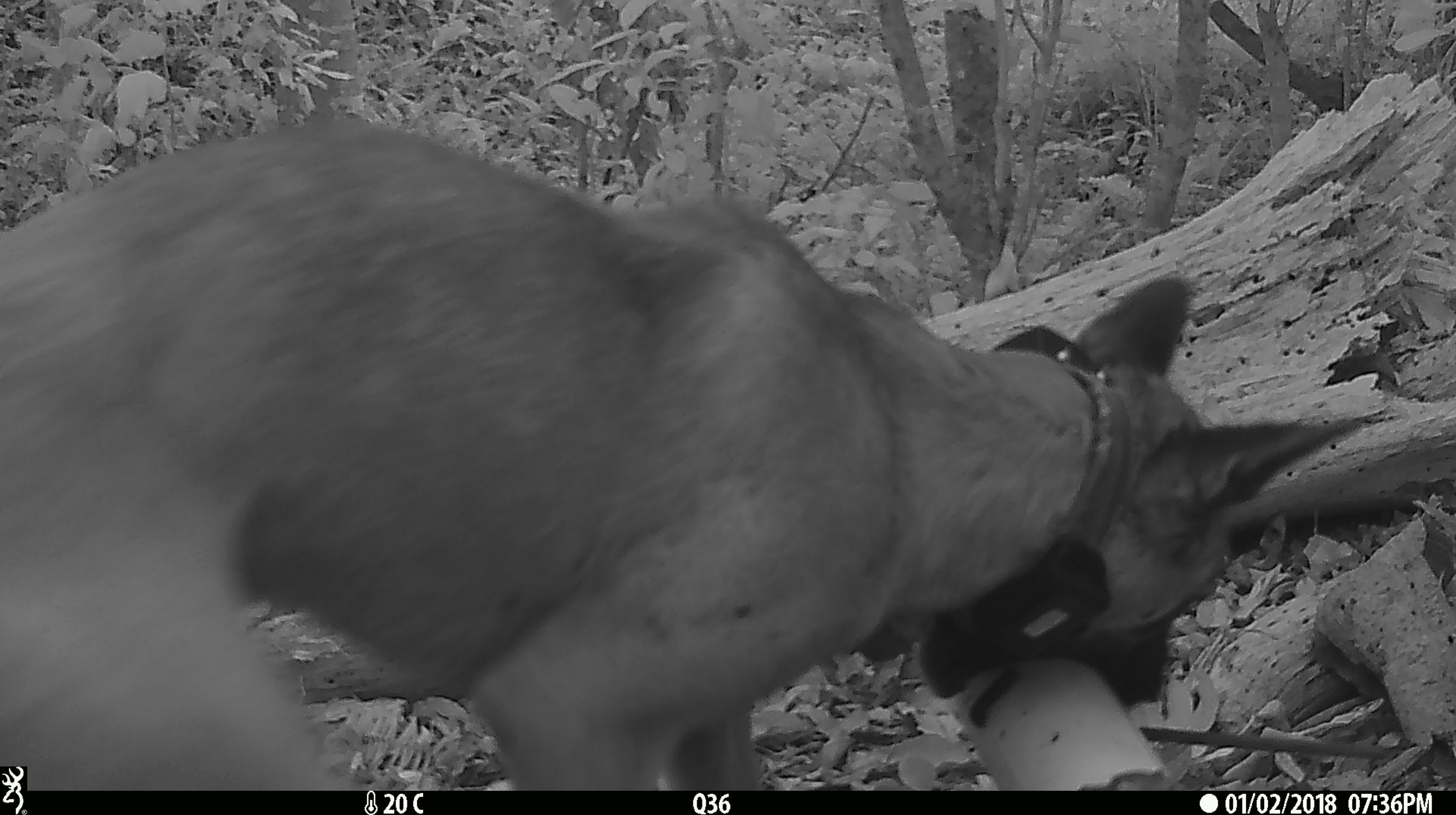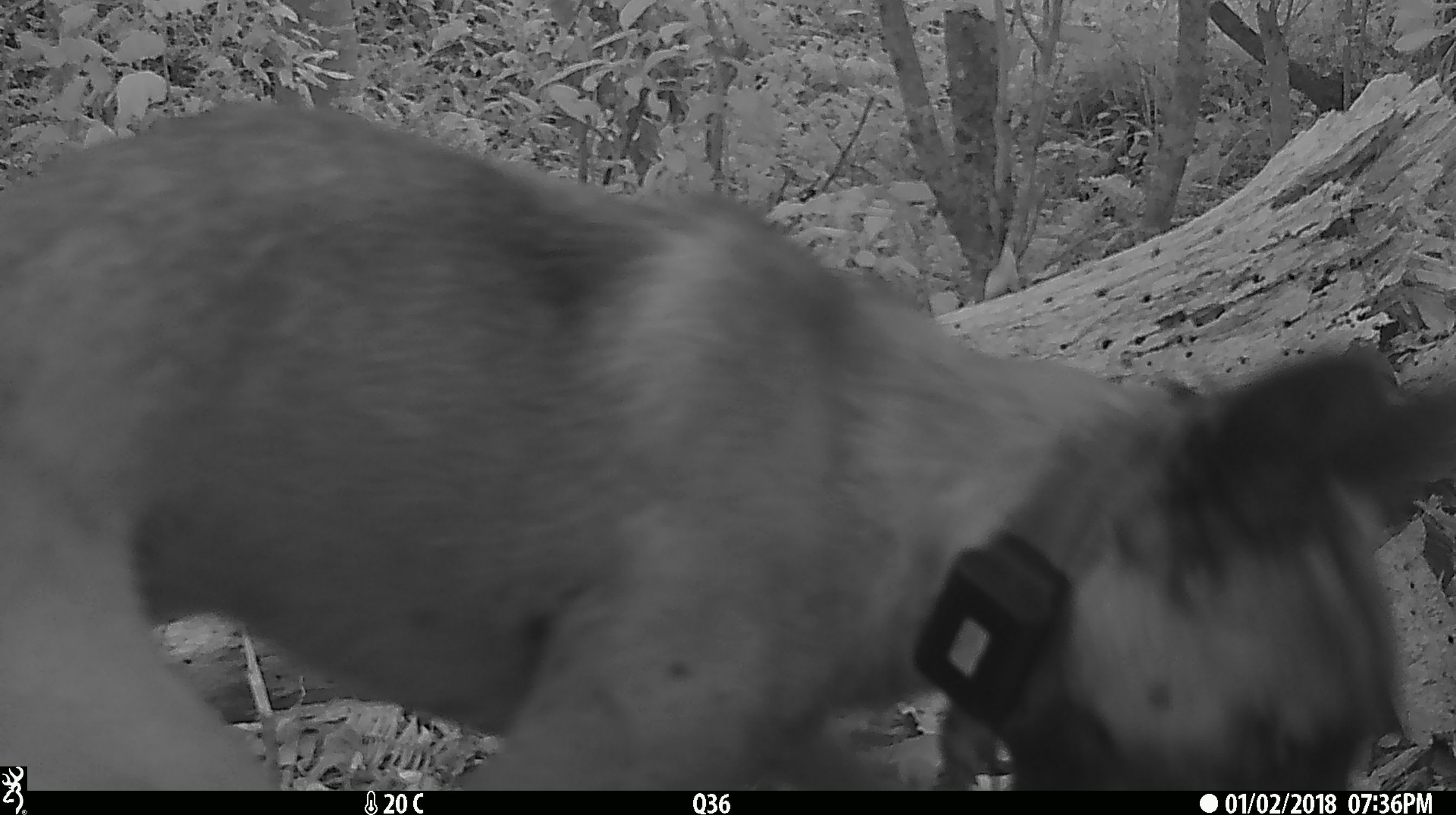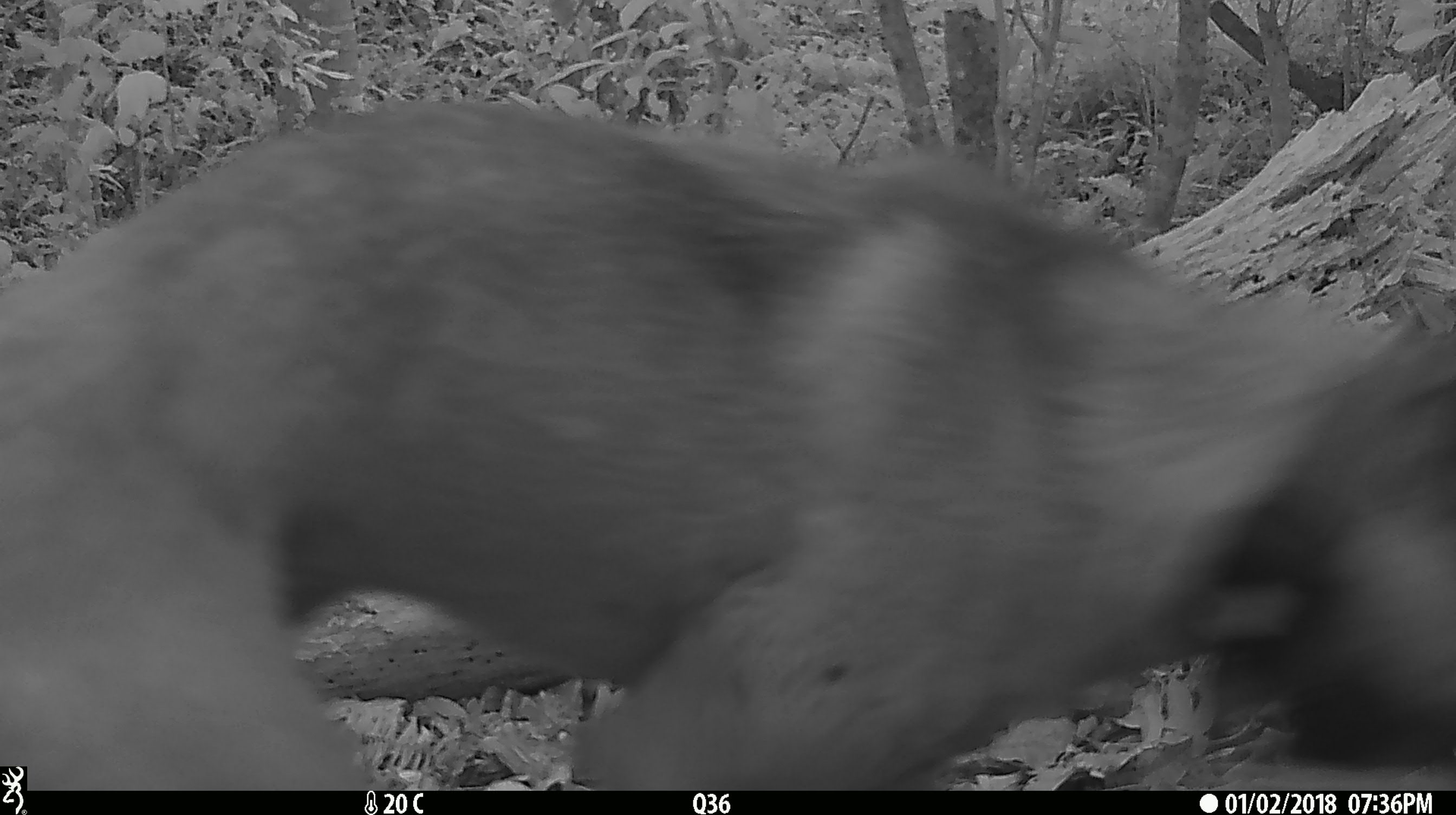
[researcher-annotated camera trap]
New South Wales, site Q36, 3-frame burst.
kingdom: Animalia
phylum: Chordata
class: Mammalia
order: Carnivora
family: Canidae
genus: Canis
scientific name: Canis familiaris dingo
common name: dingo